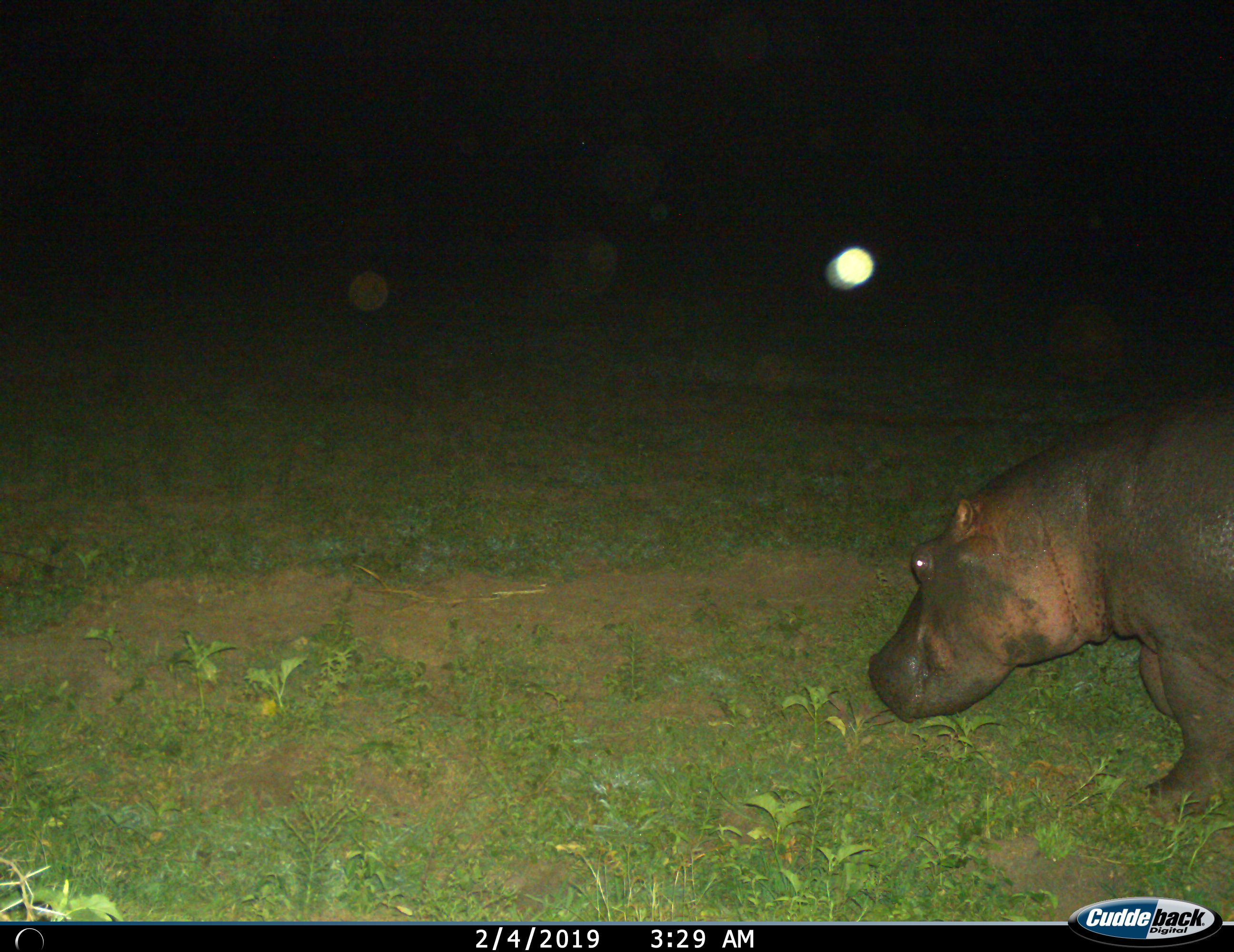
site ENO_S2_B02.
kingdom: Animalia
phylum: Chordata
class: Mammalia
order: Artiodactyla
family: Hippopotamidae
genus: Hippopotamus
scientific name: Hippopotamus amphibius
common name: hippopotamus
Hippopotamus (Hippopotamus amphibius), count 1. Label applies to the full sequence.